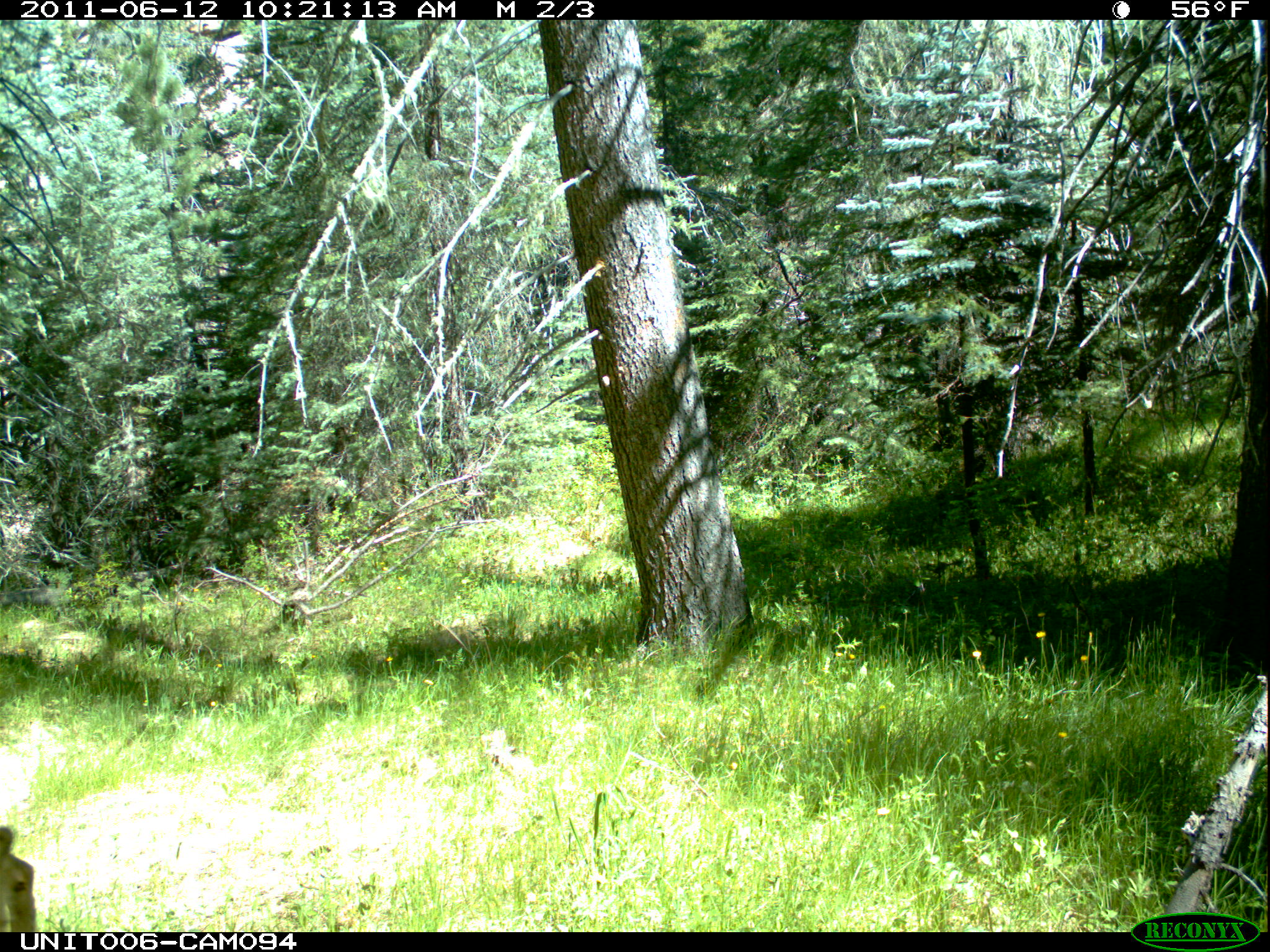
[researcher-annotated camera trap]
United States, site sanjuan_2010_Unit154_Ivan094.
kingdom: Animalia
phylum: Chordata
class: Mammalia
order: Artiodactyla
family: Cervidae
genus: Odocoileus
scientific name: Odocoileus hemionus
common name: mule deer